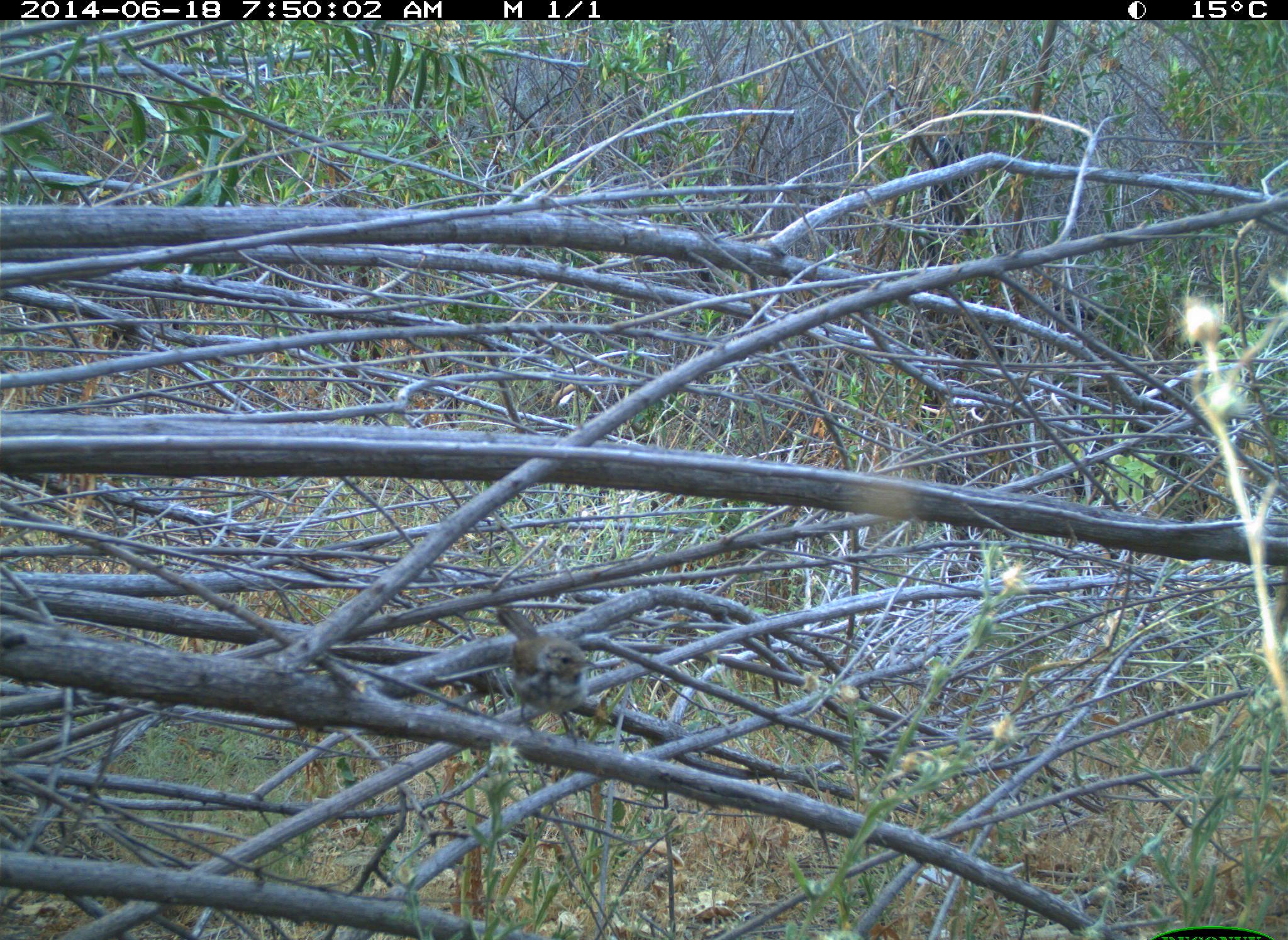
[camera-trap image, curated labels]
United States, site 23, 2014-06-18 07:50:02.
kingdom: Animalia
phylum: Chordata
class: Aves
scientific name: Aves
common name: bird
Bird (Aves).